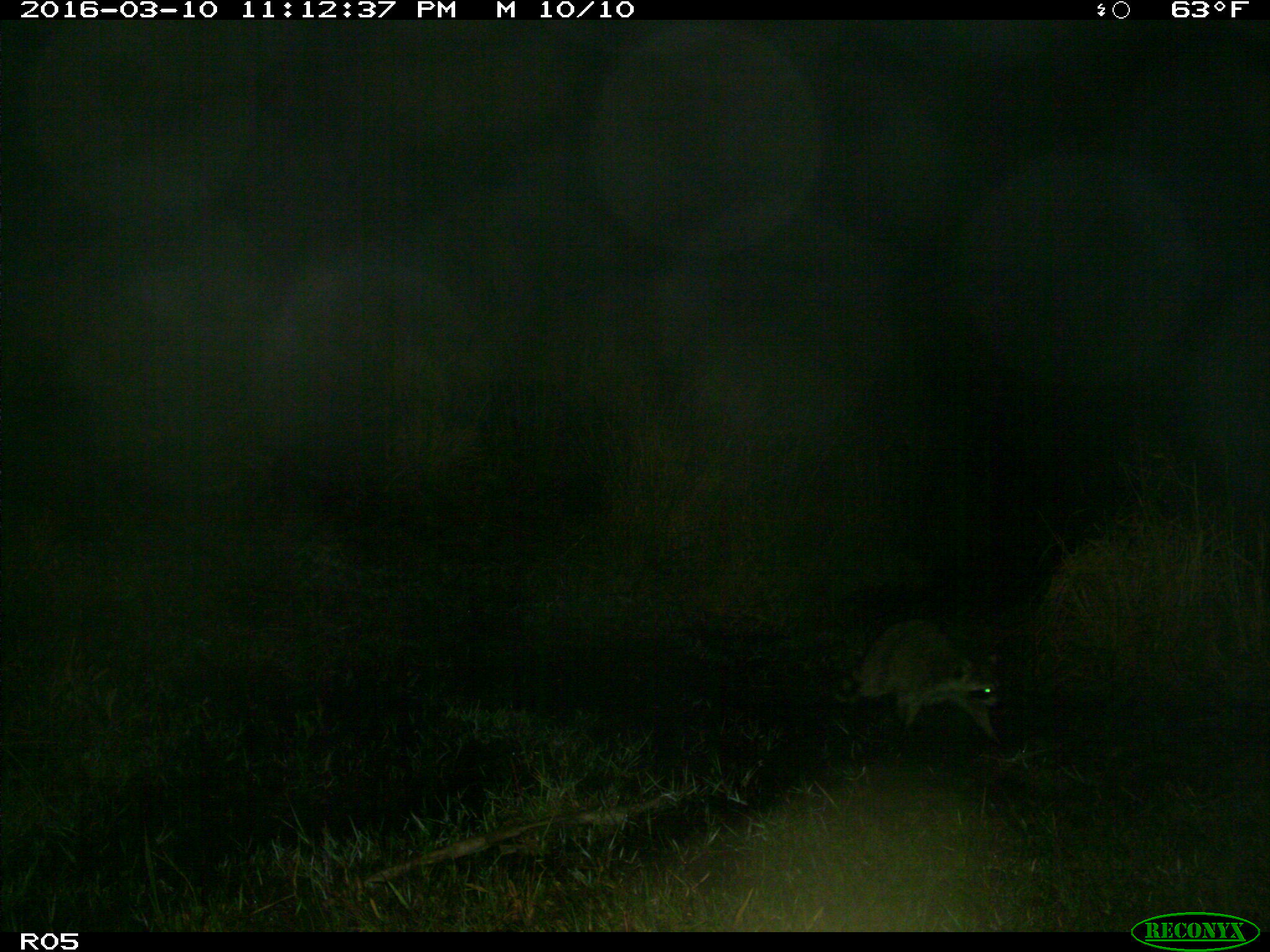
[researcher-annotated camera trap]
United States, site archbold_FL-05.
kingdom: Animalia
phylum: Chordata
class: Mammalia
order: Carnivora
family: Procyonidae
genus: Procyon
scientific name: Procyon lotor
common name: common raccoon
Procyon lotor (common raccoon).